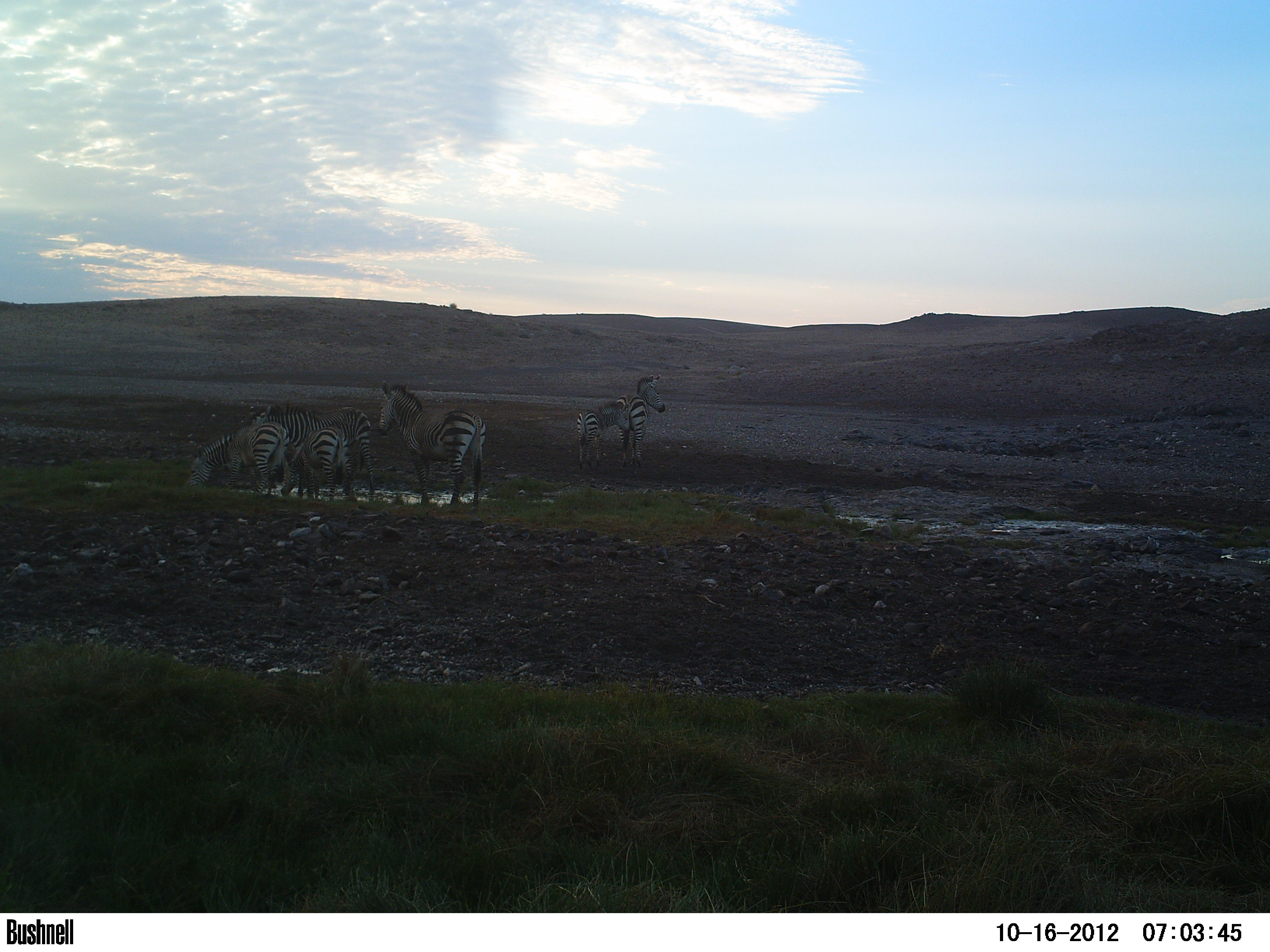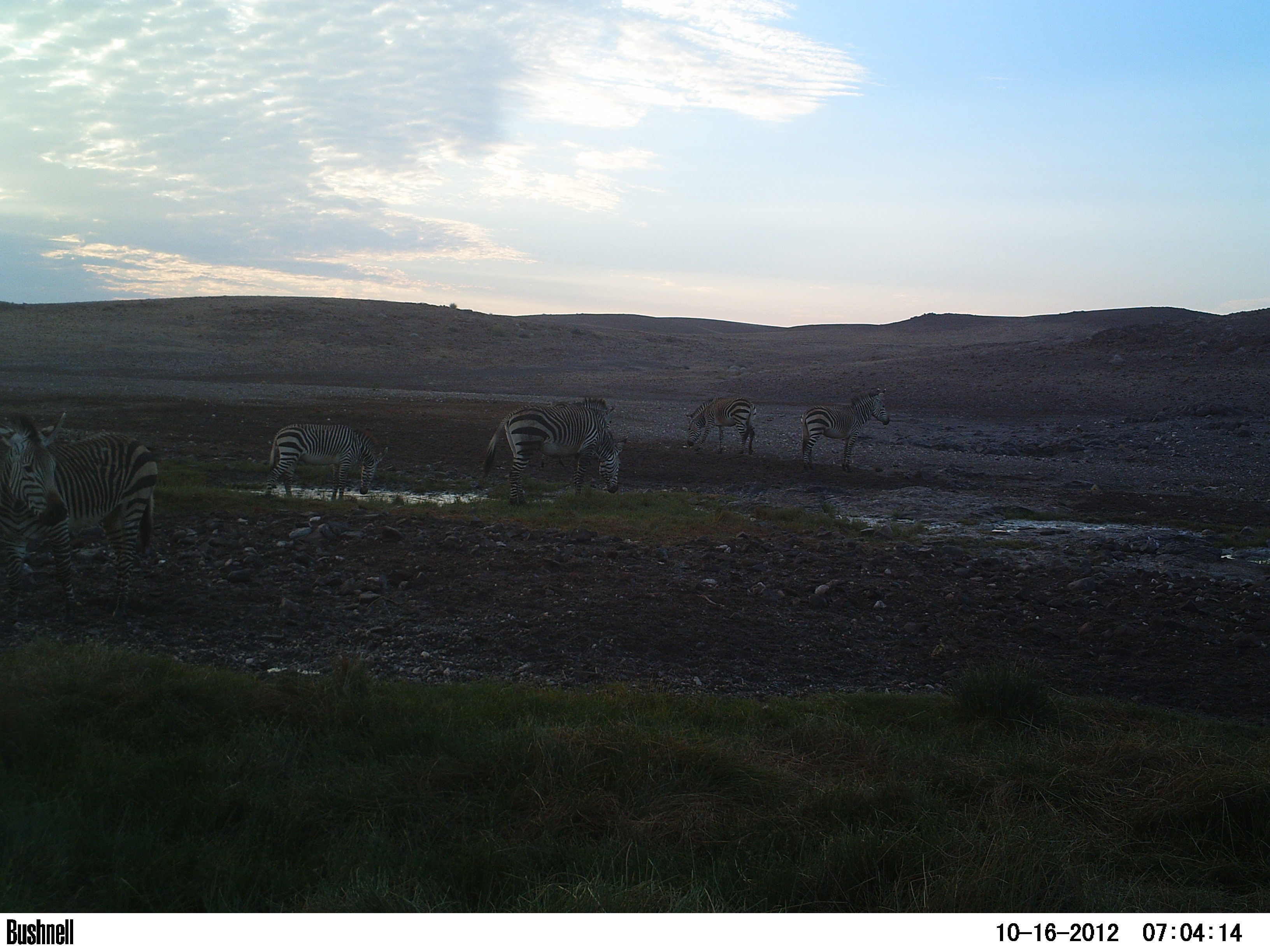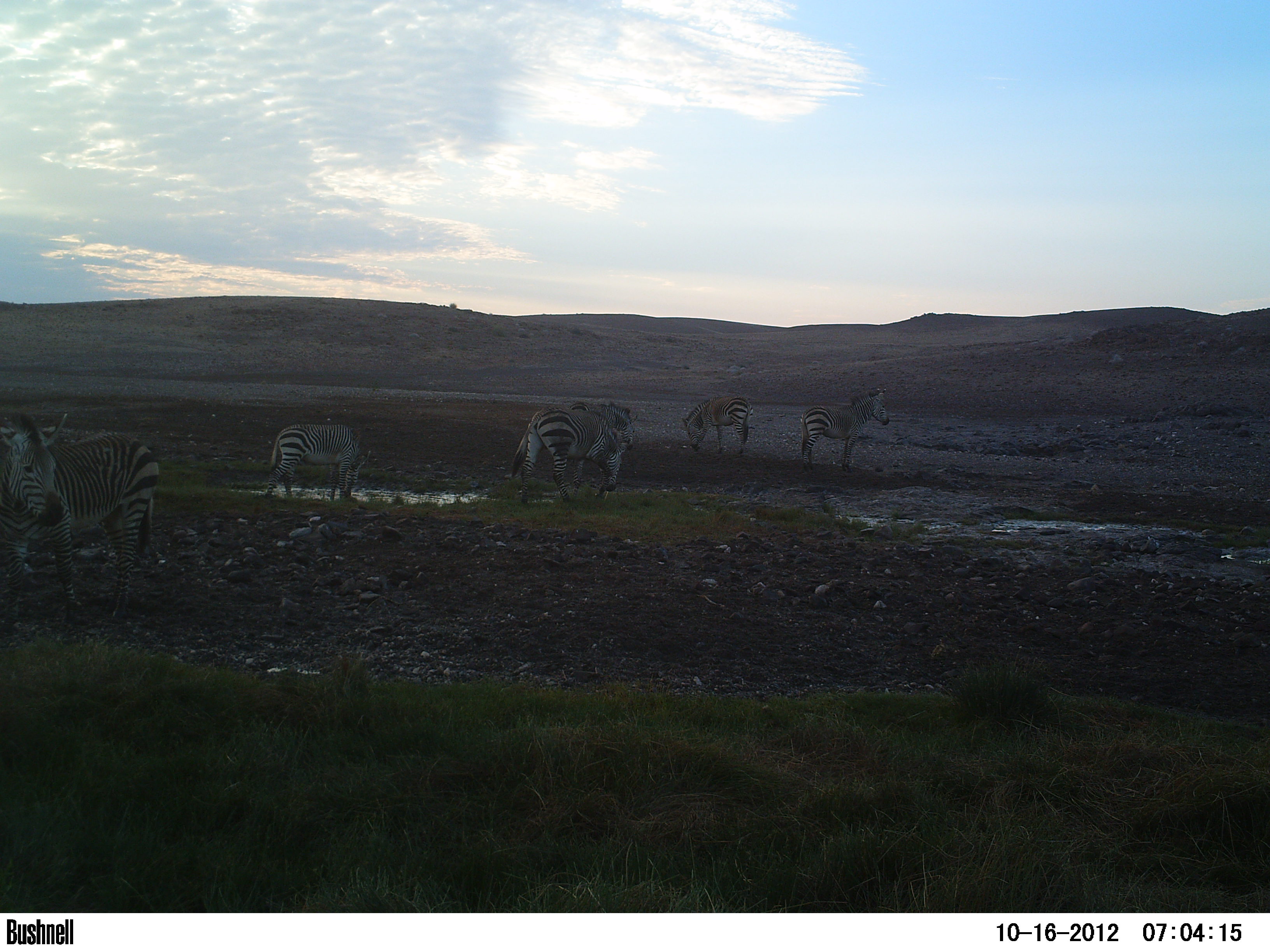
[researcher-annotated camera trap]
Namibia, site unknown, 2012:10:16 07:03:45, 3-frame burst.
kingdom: Animalia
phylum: Chordata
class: Mammalia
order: Perissodactyla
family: Equidae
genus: Equus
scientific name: Equus zebra hartmannae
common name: hartmann's mountain zebra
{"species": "Equus zebra hartmannae (hartmann's mountain zebra)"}